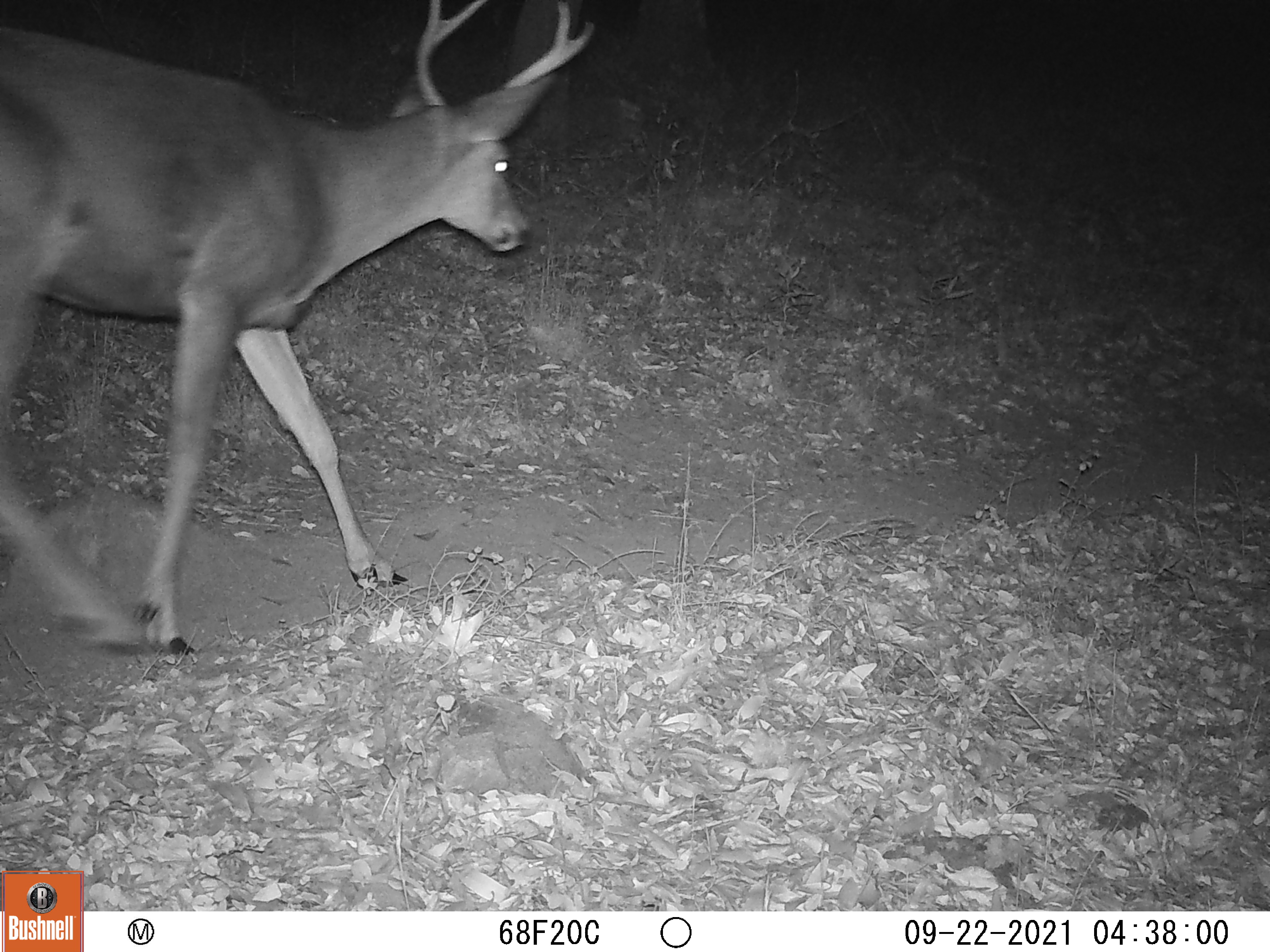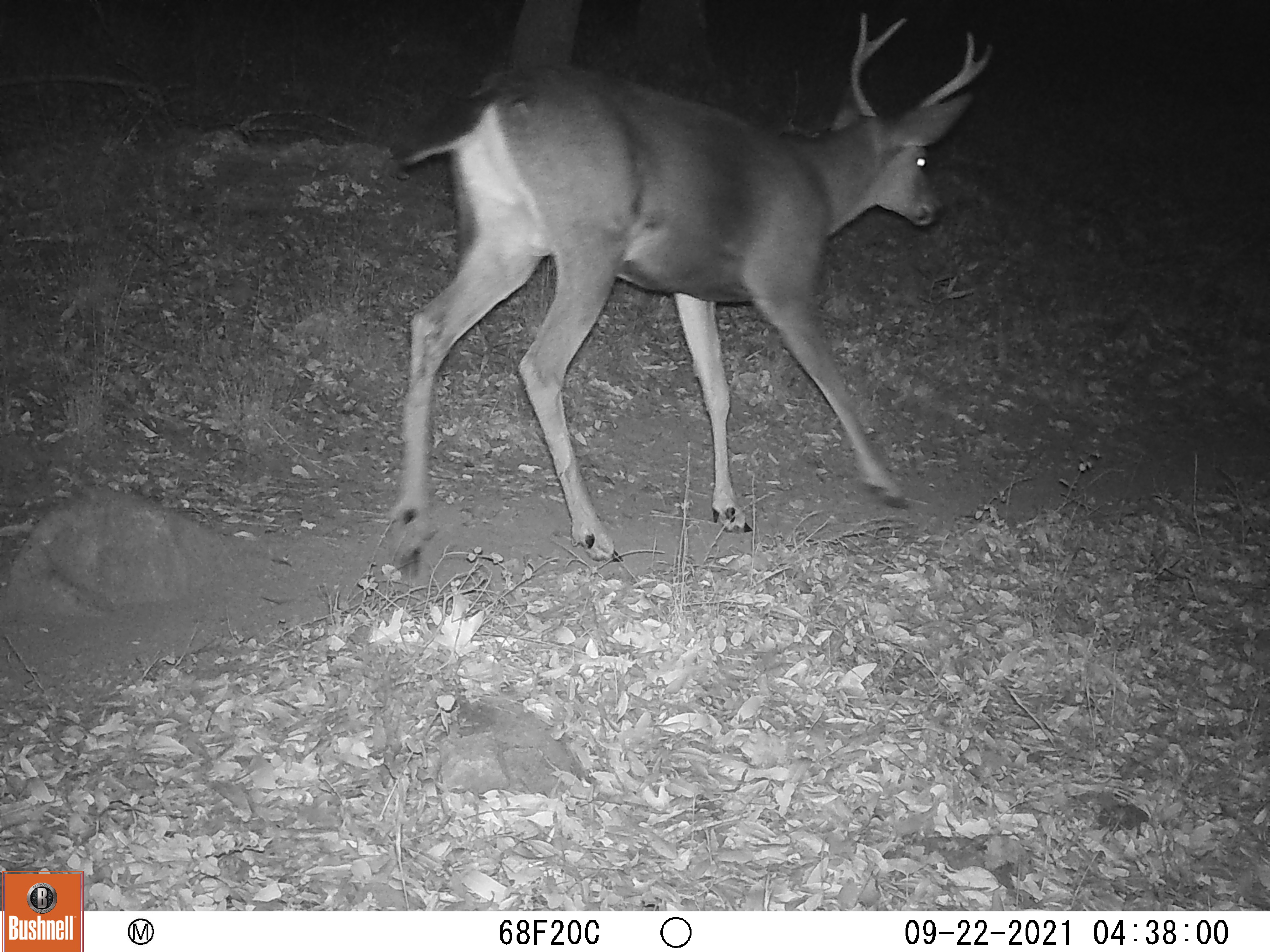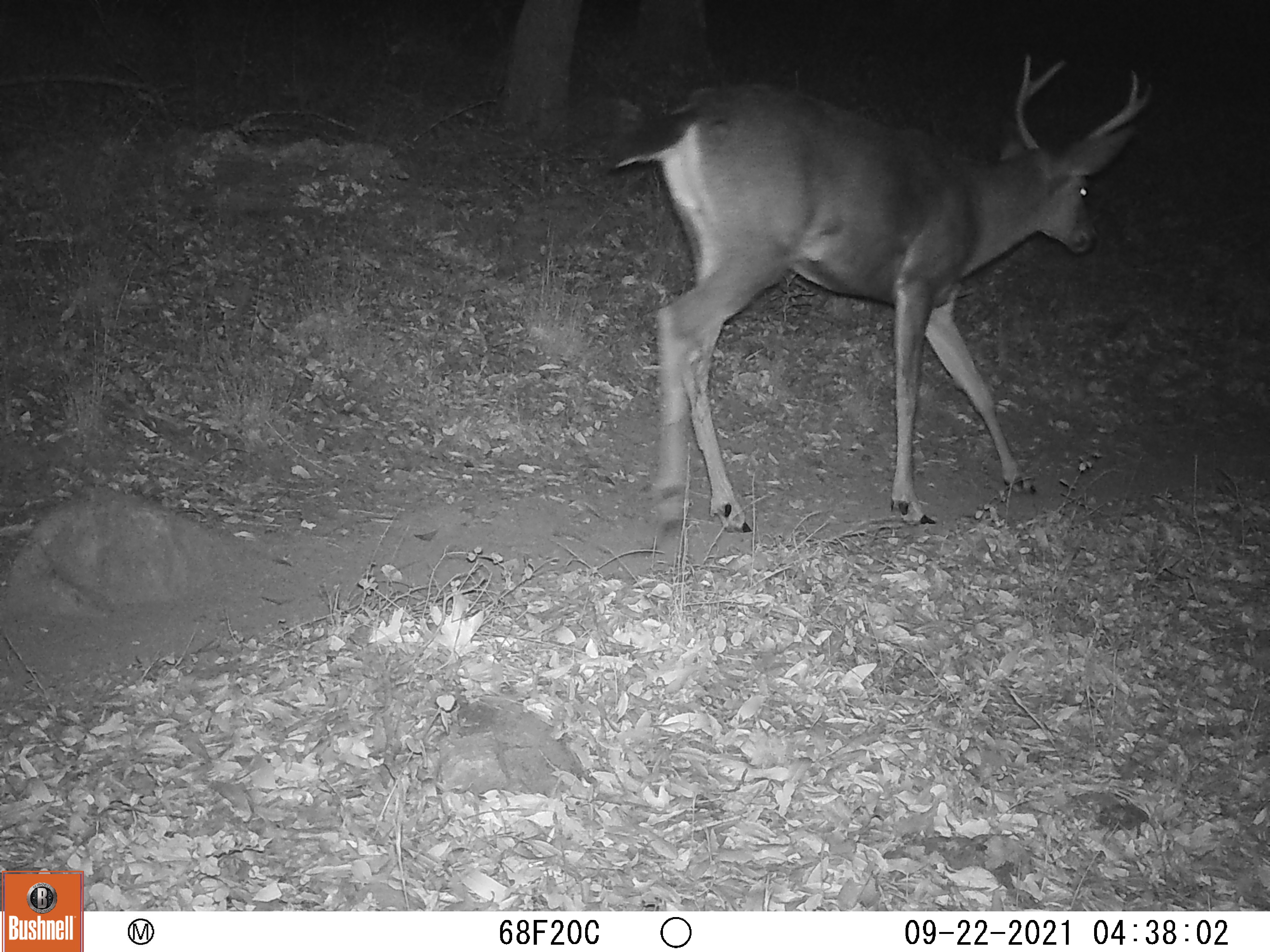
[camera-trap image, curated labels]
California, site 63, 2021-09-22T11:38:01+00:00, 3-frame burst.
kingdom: Animalia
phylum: Chordata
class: Mammalia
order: Artiodactyla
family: Cervidae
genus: Odocoileus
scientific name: Odocoileus hemionus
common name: mule deer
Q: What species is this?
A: Mule deer (Odocoileus hemionus).